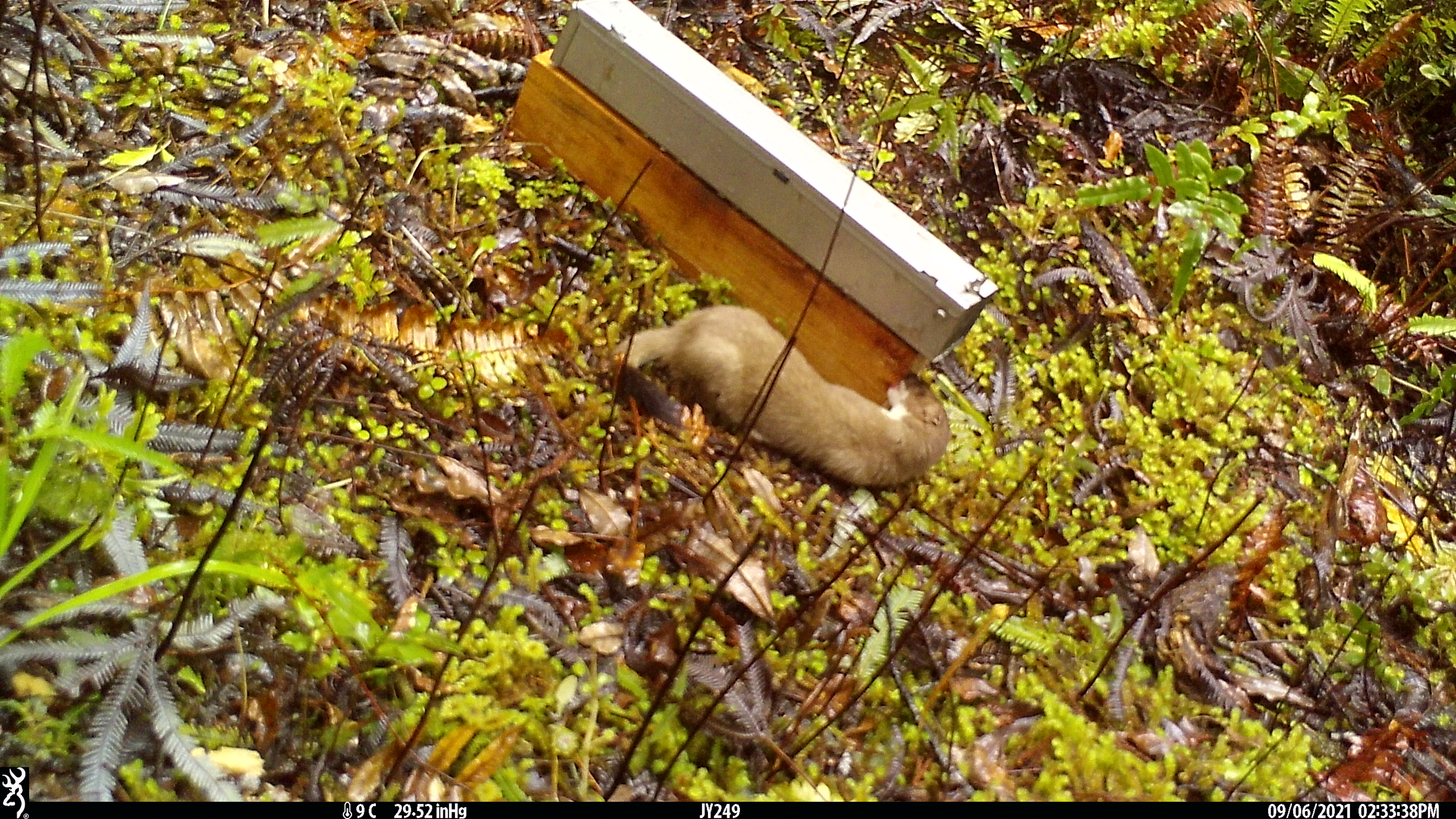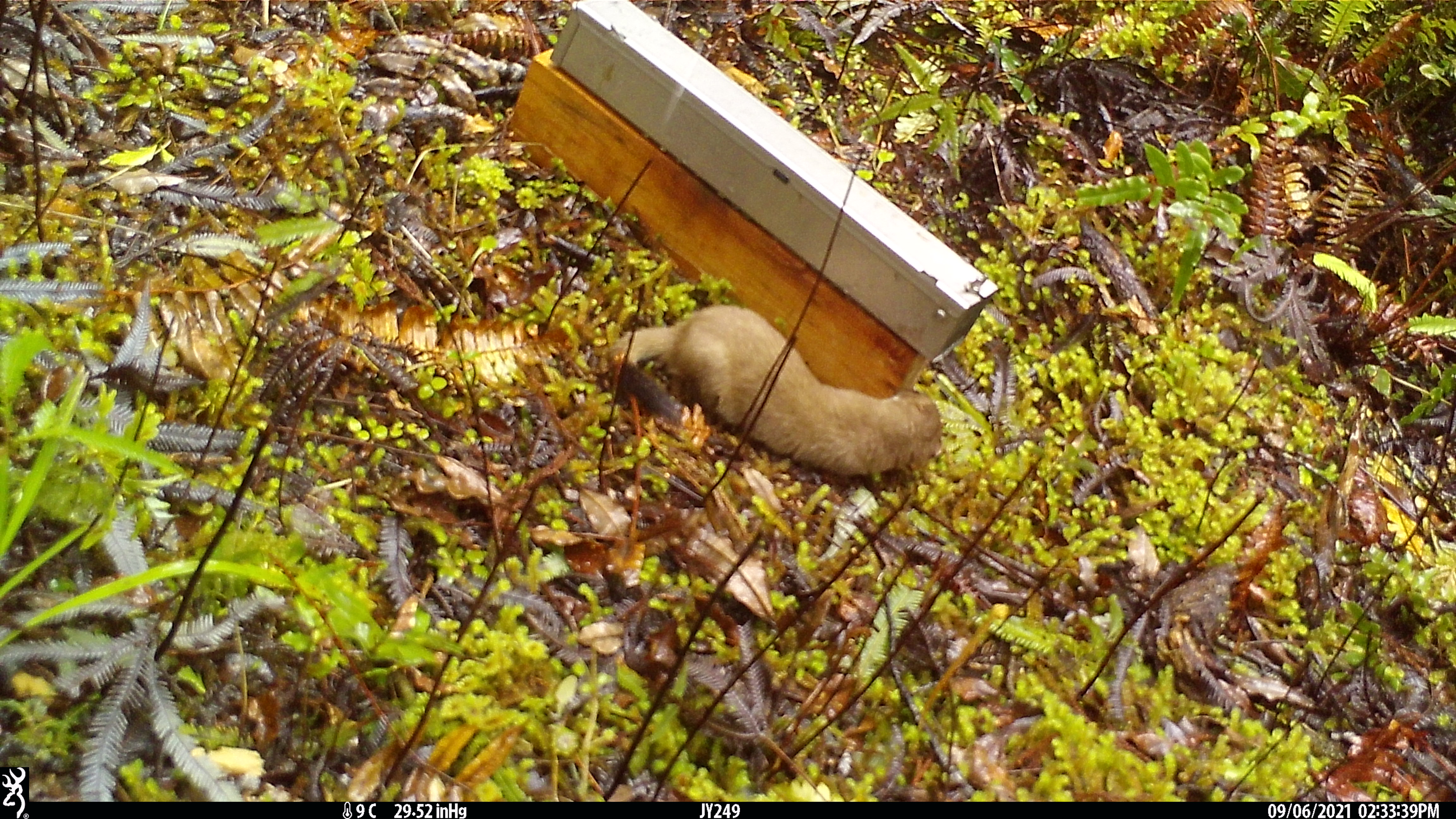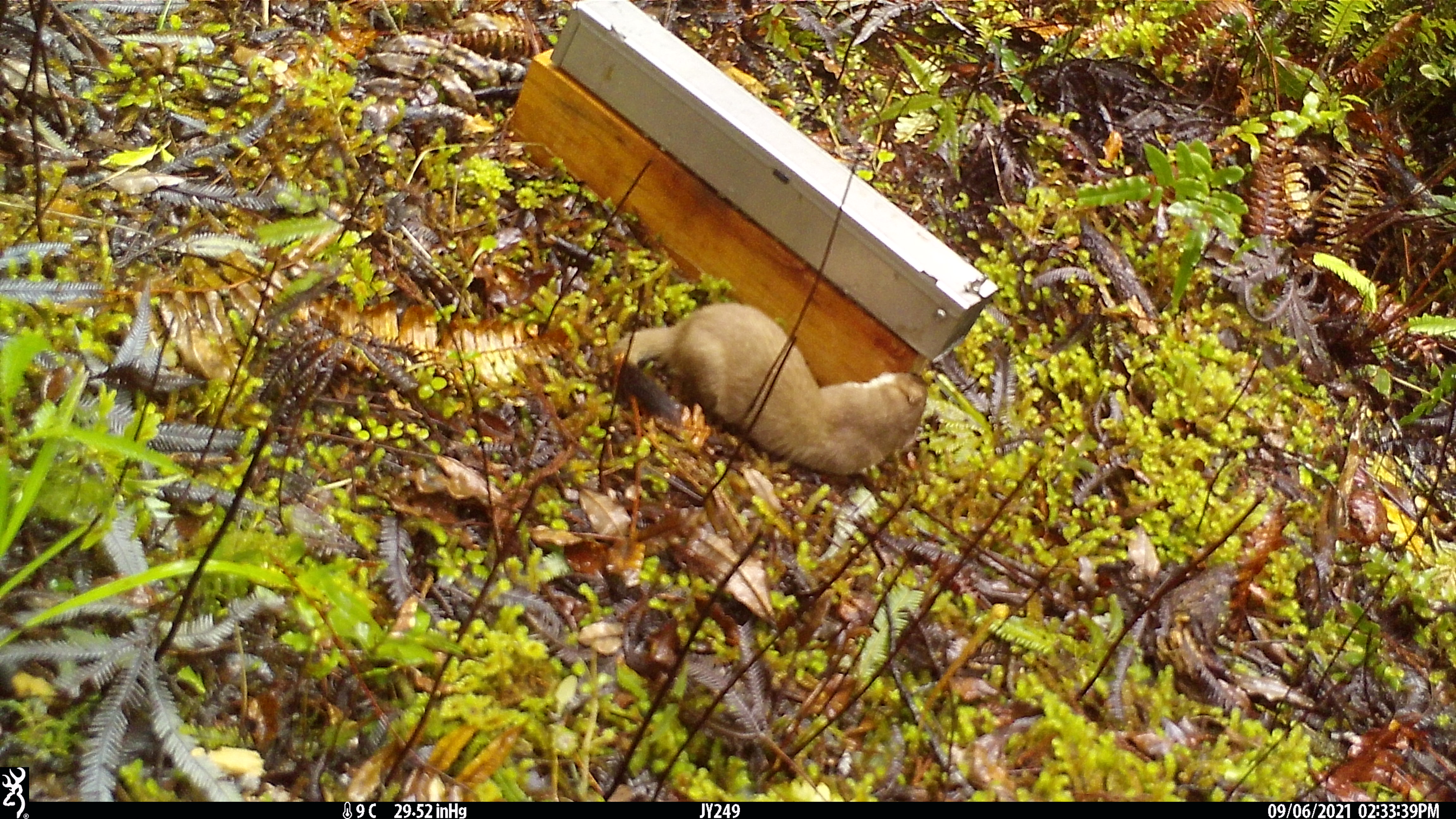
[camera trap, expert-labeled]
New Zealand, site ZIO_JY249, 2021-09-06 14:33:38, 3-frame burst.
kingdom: Animalia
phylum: Chordata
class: Mammalia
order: Carnivora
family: Mustelidae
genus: Mustela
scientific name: Mustela erminea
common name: stoat